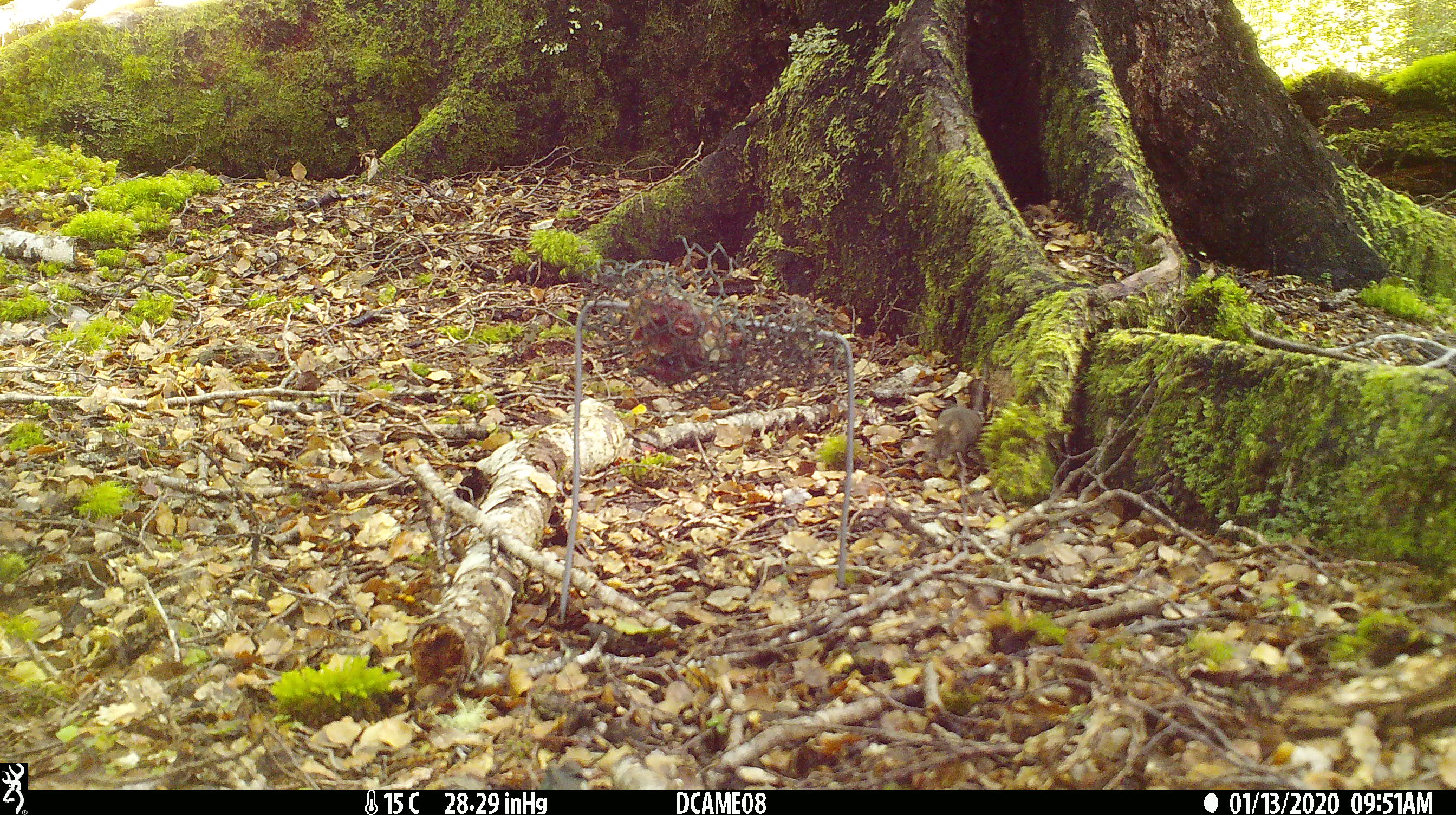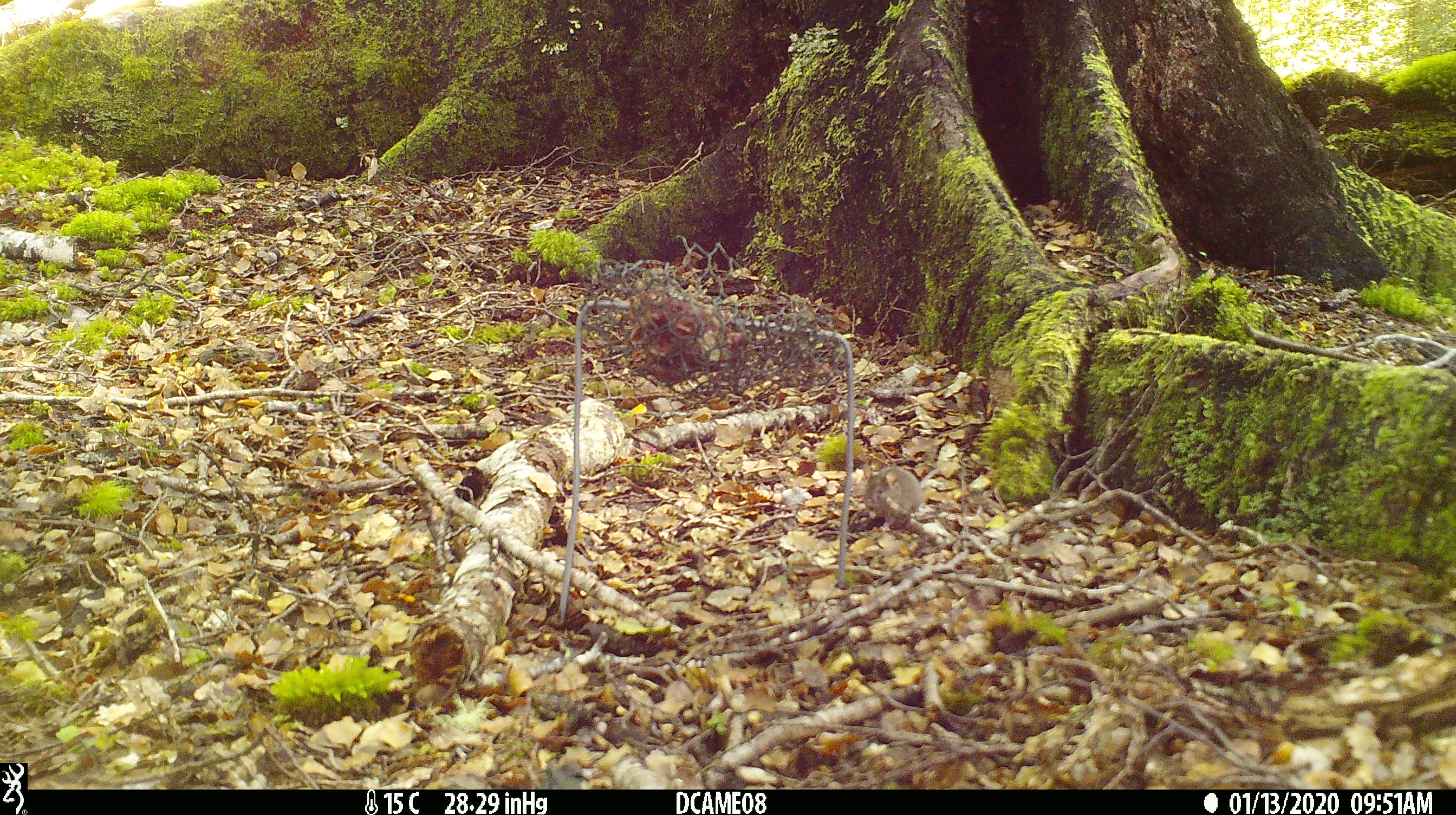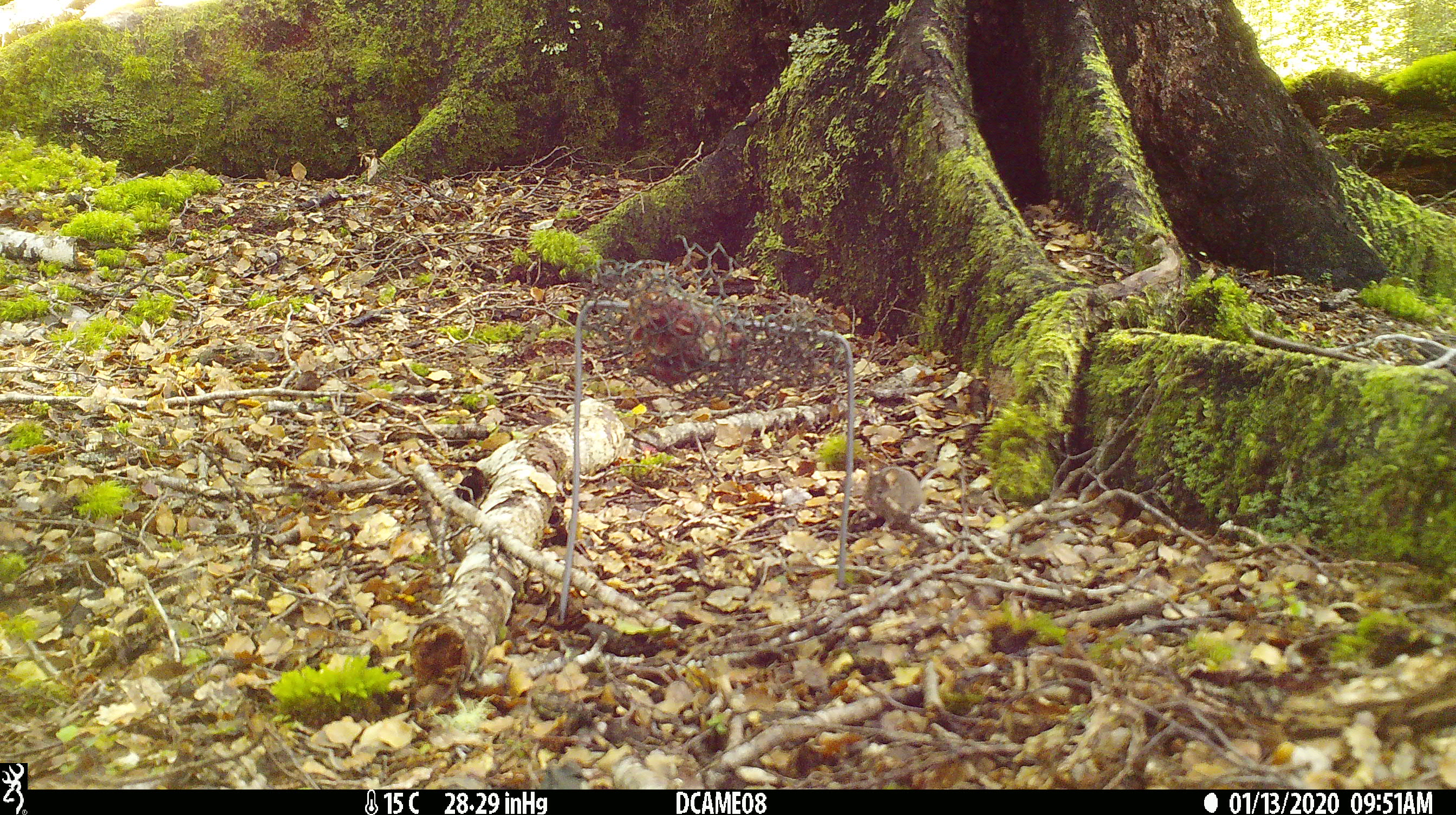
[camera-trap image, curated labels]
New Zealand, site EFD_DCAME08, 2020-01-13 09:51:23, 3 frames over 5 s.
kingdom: Animalia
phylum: Chordata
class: Mammalia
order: Rodentia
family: Muridae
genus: Mus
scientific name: Mus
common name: mouse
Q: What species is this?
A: Mouse (Mus).